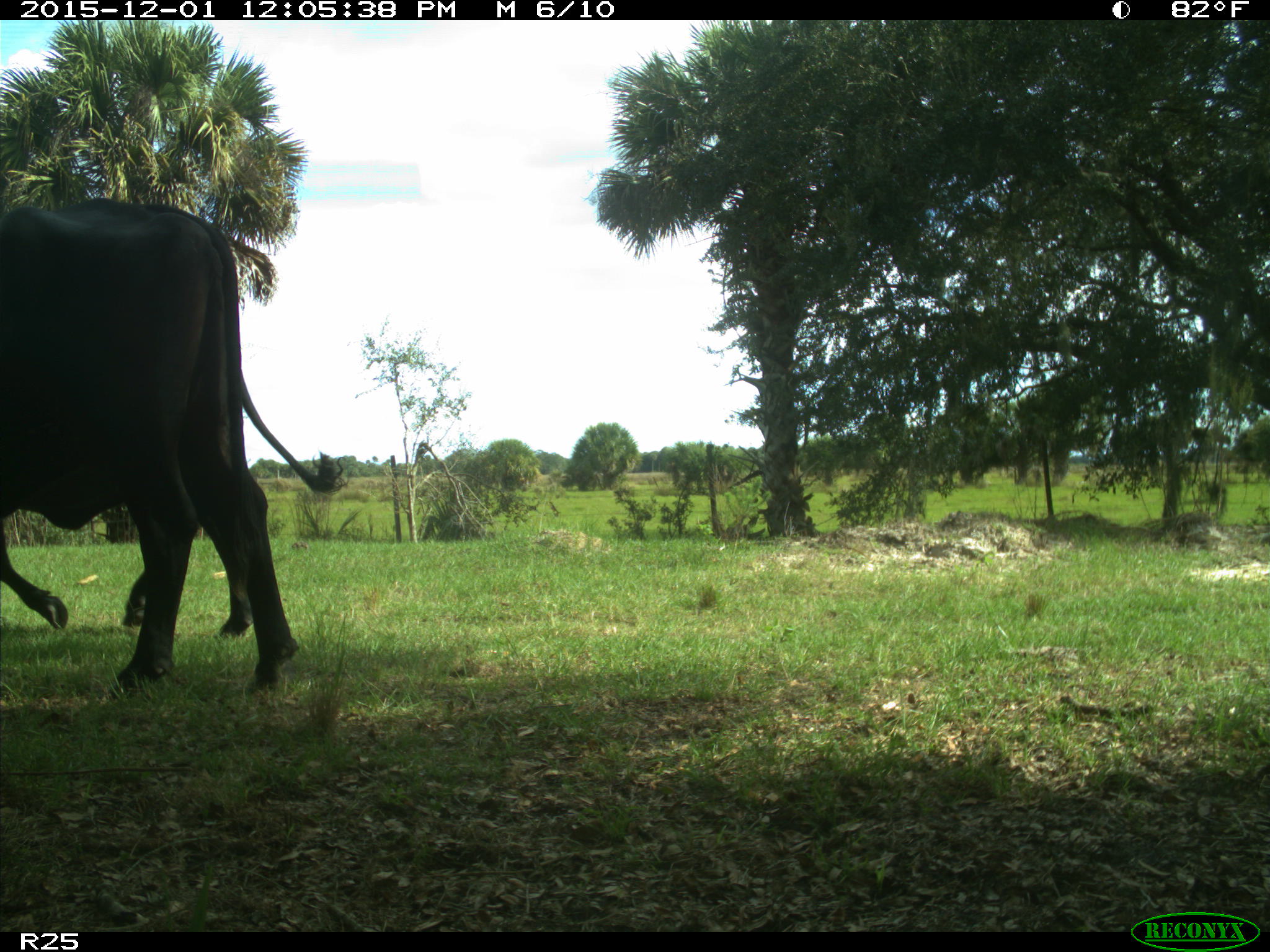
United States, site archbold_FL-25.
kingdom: Animalia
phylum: Chordata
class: Mammalia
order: Artiodactyla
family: Bovidae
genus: Bos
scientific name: Bos taurus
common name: domestic cow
Bos taurus (domestic cow).